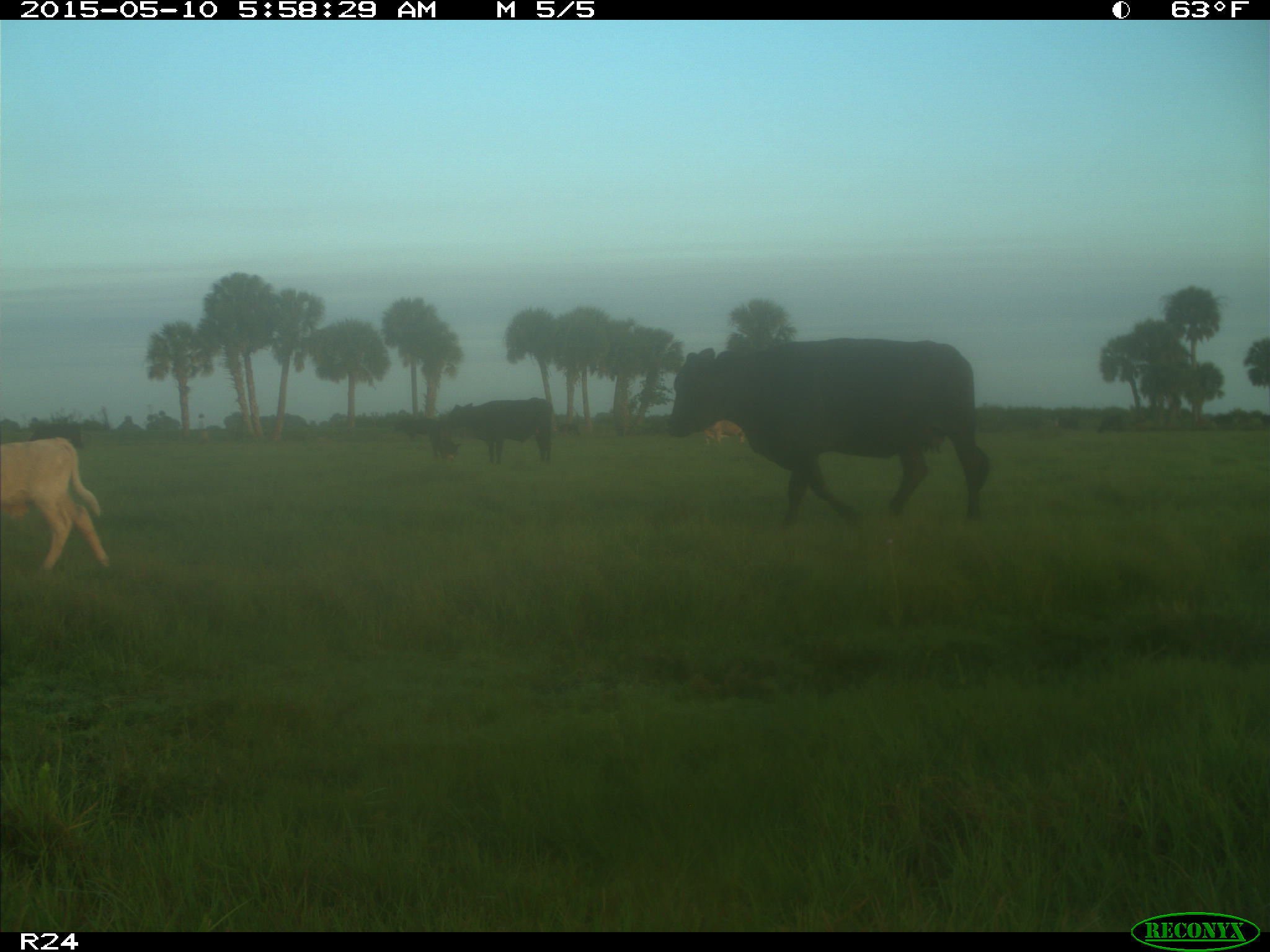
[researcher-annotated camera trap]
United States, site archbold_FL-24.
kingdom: Animalia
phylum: Chordata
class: Mammalia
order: Artiodactyla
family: Bovidae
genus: Bos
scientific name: Bos taurus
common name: domestic cow